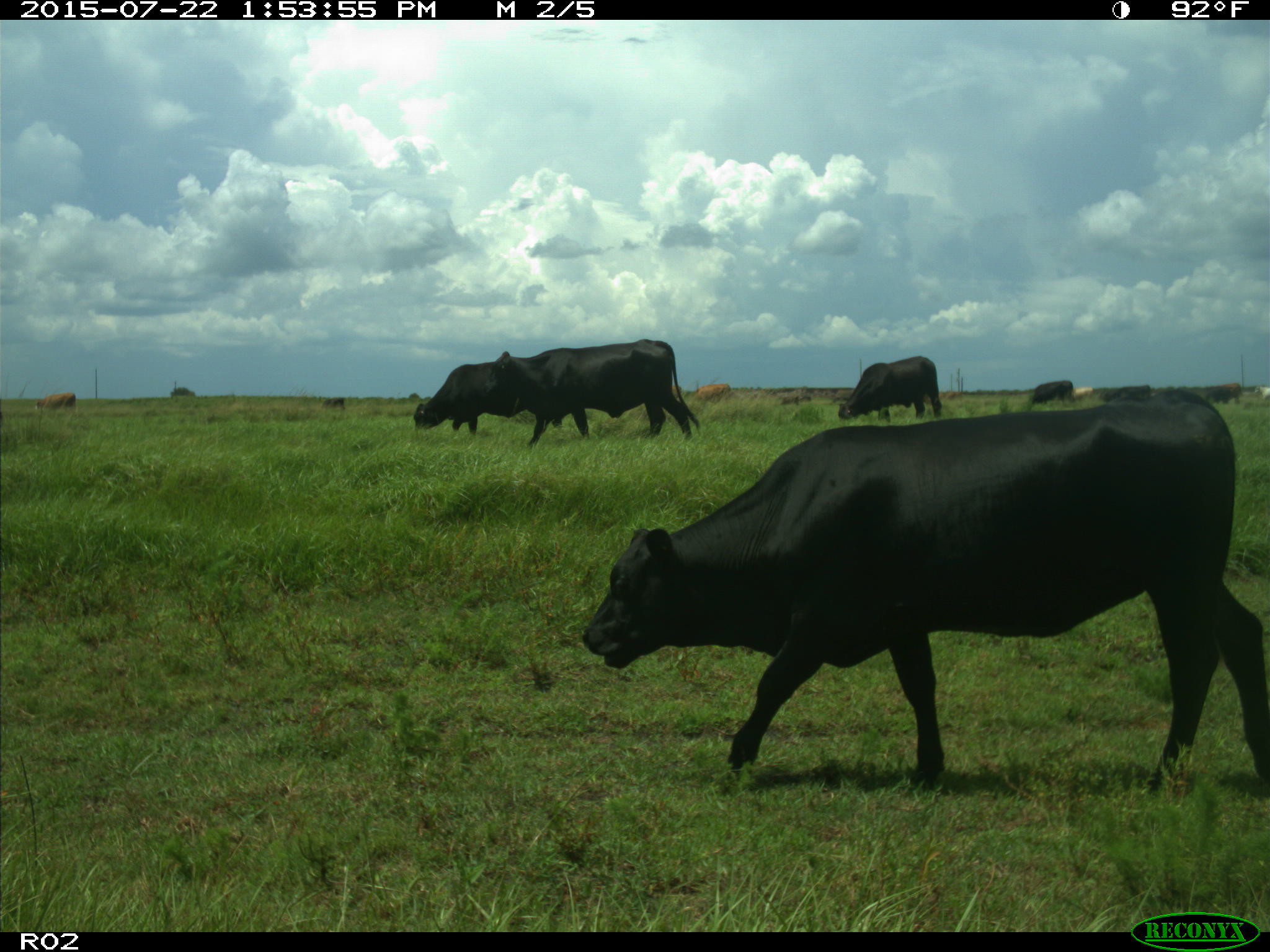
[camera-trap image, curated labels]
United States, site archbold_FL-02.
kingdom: Animalia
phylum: Chordata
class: Mammalia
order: Artiodactyla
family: Bovidae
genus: Bos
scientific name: Bos taurus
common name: domestic cow